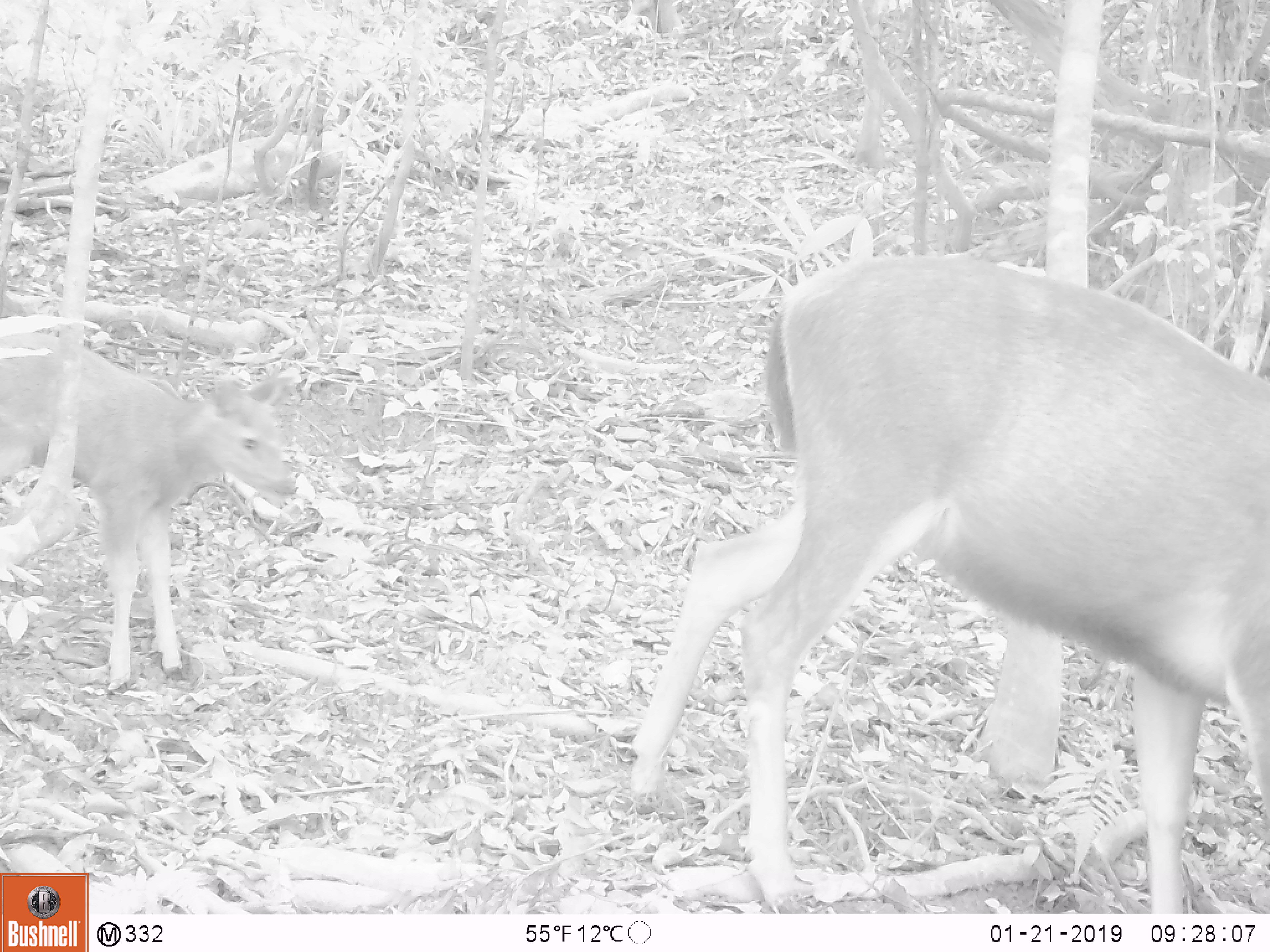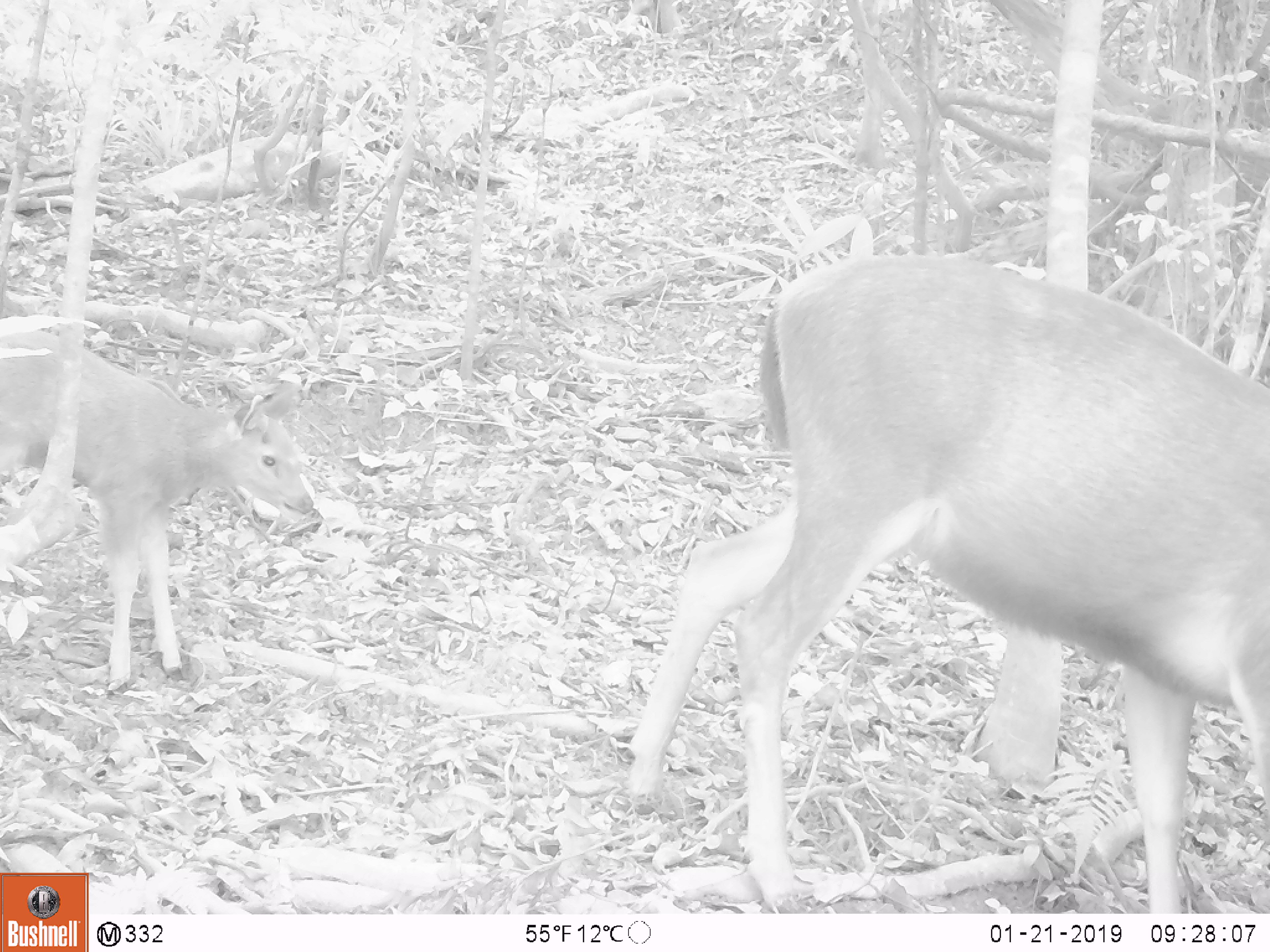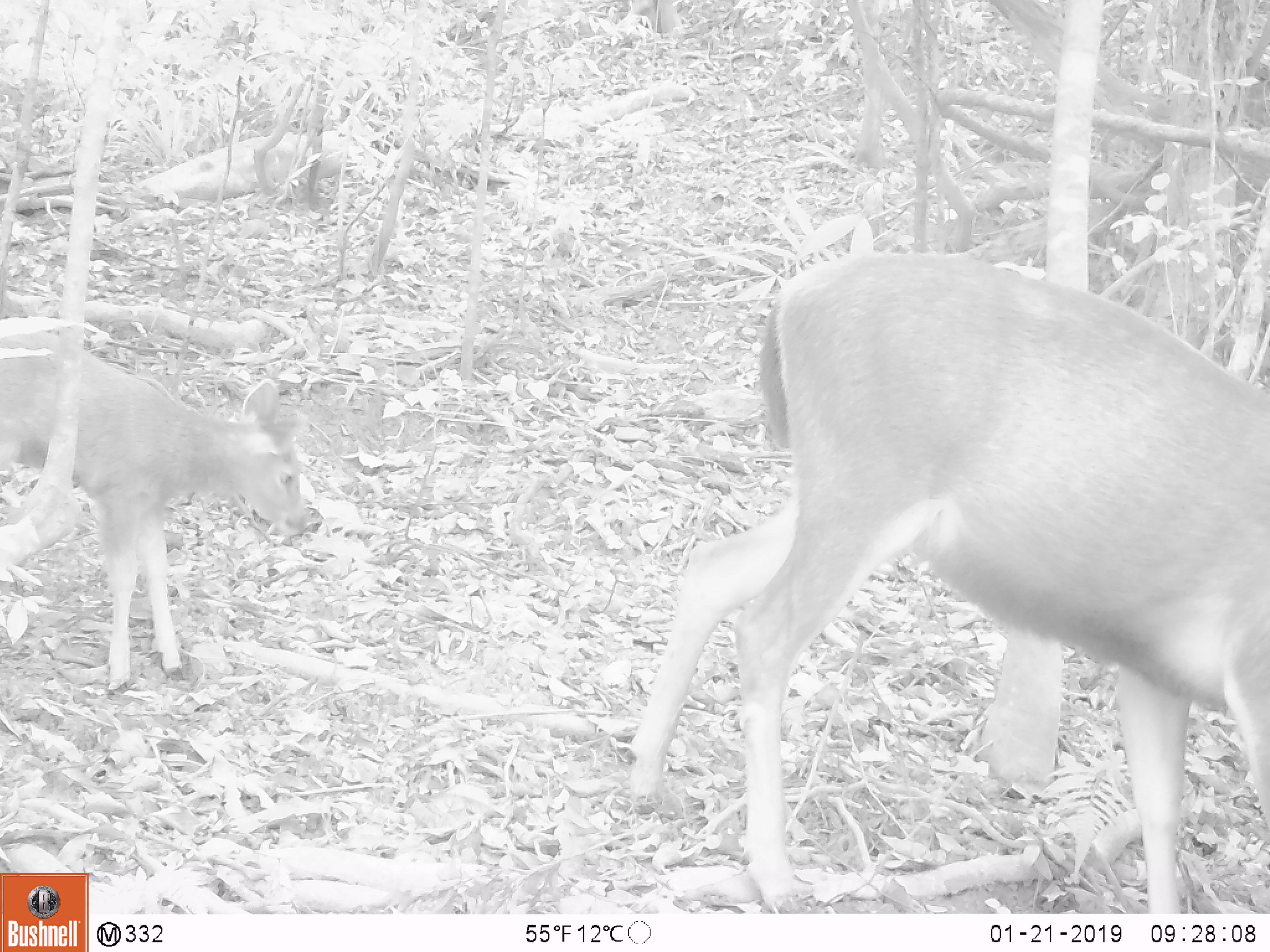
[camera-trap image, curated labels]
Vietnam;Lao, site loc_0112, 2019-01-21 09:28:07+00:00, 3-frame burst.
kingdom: Animalia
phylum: Chordata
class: Mammalia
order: Artiodactyla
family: Cervidae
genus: Rusa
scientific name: Rusa unicolor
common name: sambar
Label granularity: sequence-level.